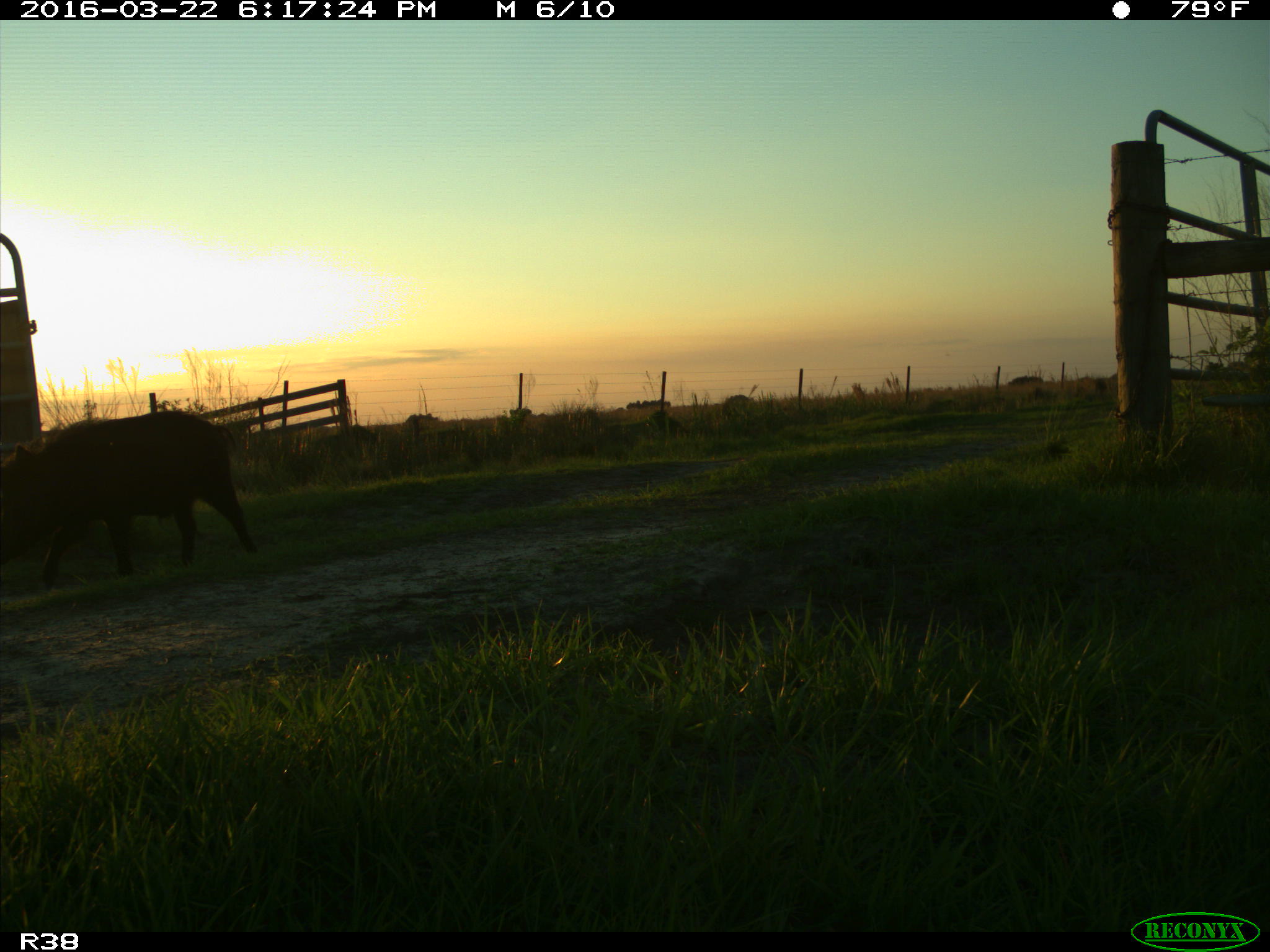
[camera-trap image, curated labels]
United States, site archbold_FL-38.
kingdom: Animalia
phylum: Chordata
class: Mammalia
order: Artiodactyla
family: Suidae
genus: Sus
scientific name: Sus scrofa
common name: wild boar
Sus scrofa (wild boar).